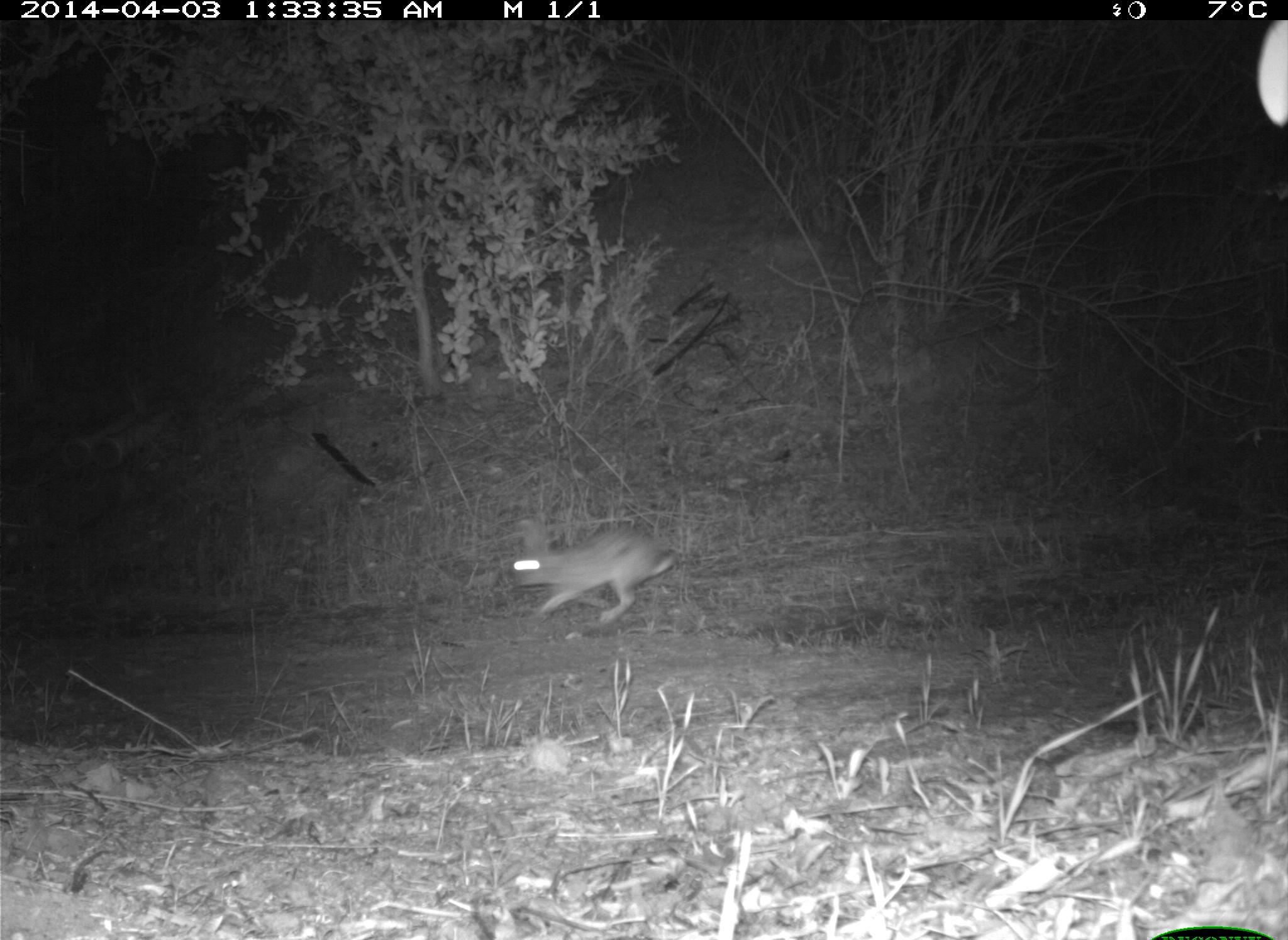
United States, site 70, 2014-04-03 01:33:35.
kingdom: Animalia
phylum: Chordata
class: Mammalia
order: Lagomorpha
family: Leporidae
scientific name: Leporidae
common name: rabbits and hares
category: rabbit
Rabbit (rabbits and hares) (Leporidae).